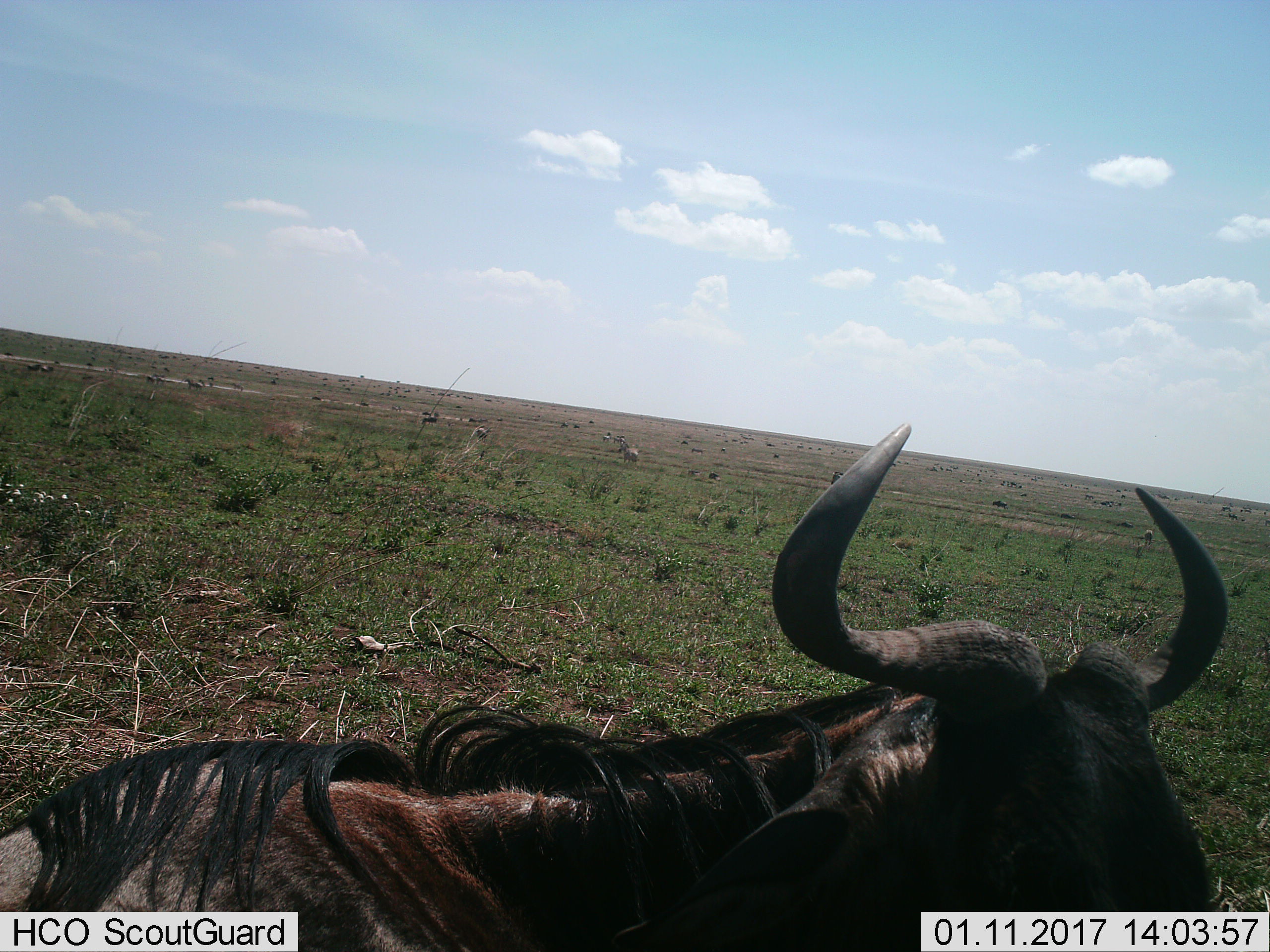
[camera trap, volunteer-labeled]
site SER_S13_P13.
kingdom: Animalia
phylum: Chordata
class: Mammalia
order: Artiodactyla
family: Bovidae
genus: Connochaetes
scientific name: Connochaetes taurinus taurinus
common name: blue wildebeest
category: wildebeestblue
Wildebeestblue (blue wildebeest) (Connochaetes taurinus taurinus), count 11-50. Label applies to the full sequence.